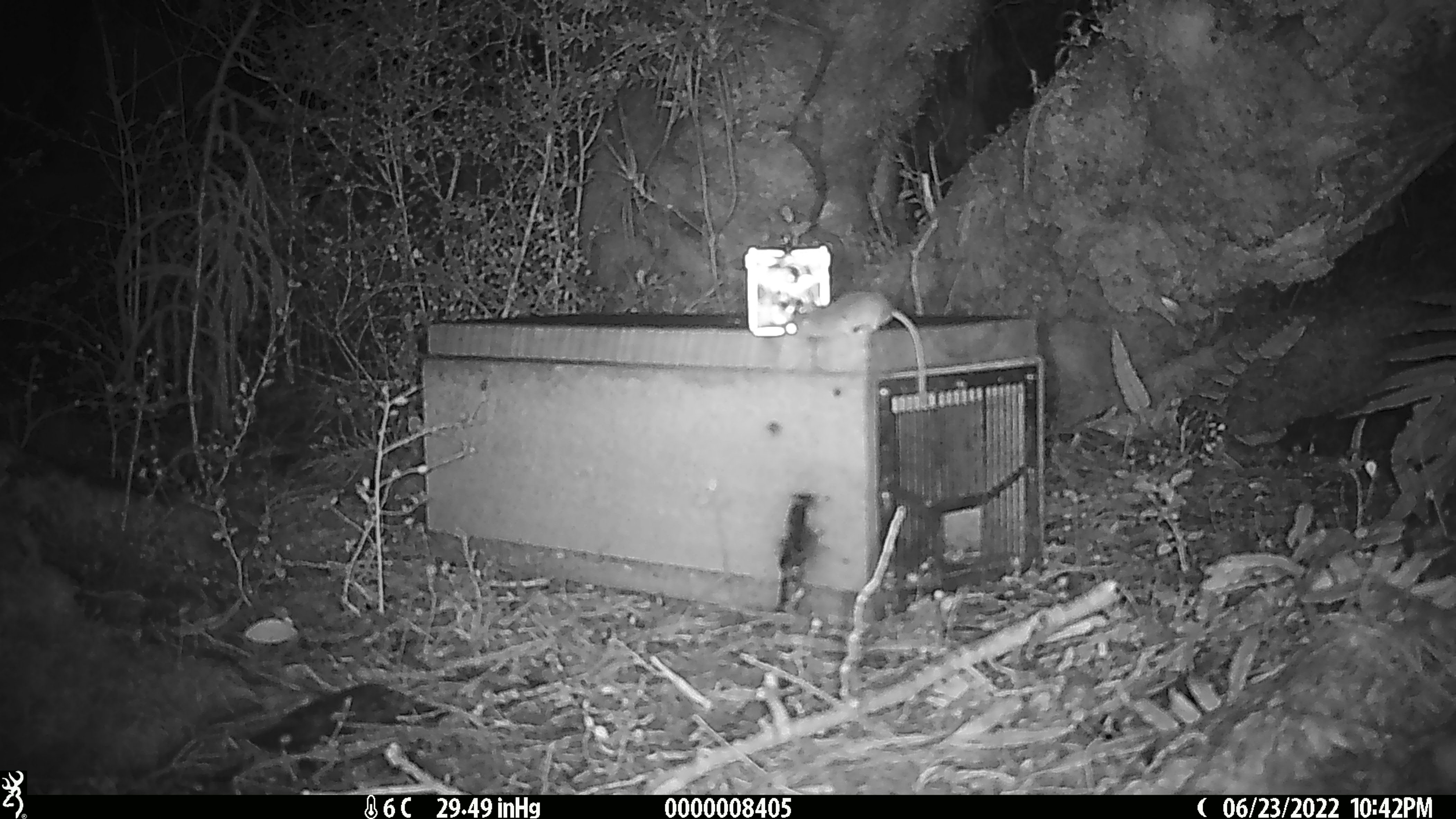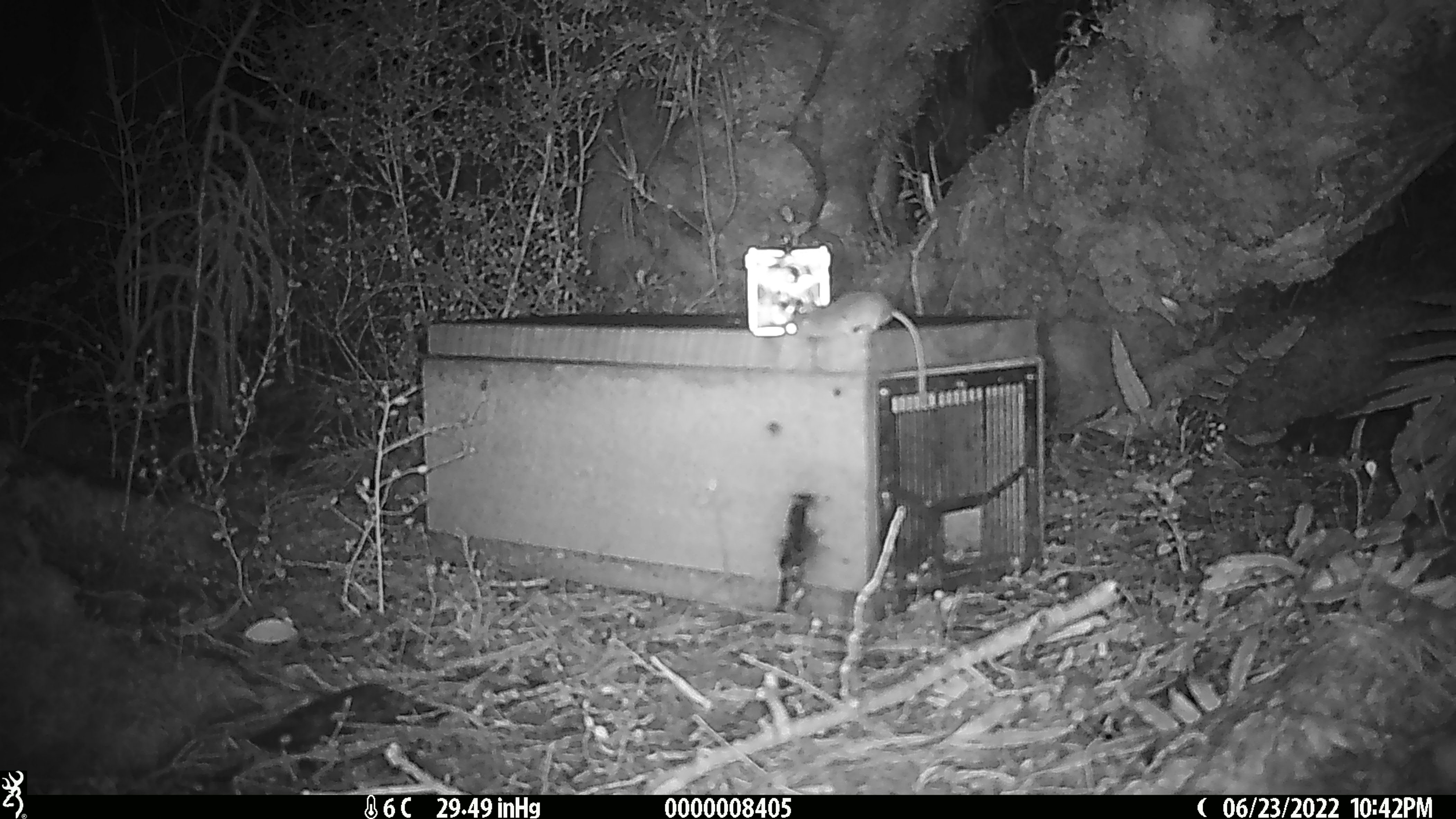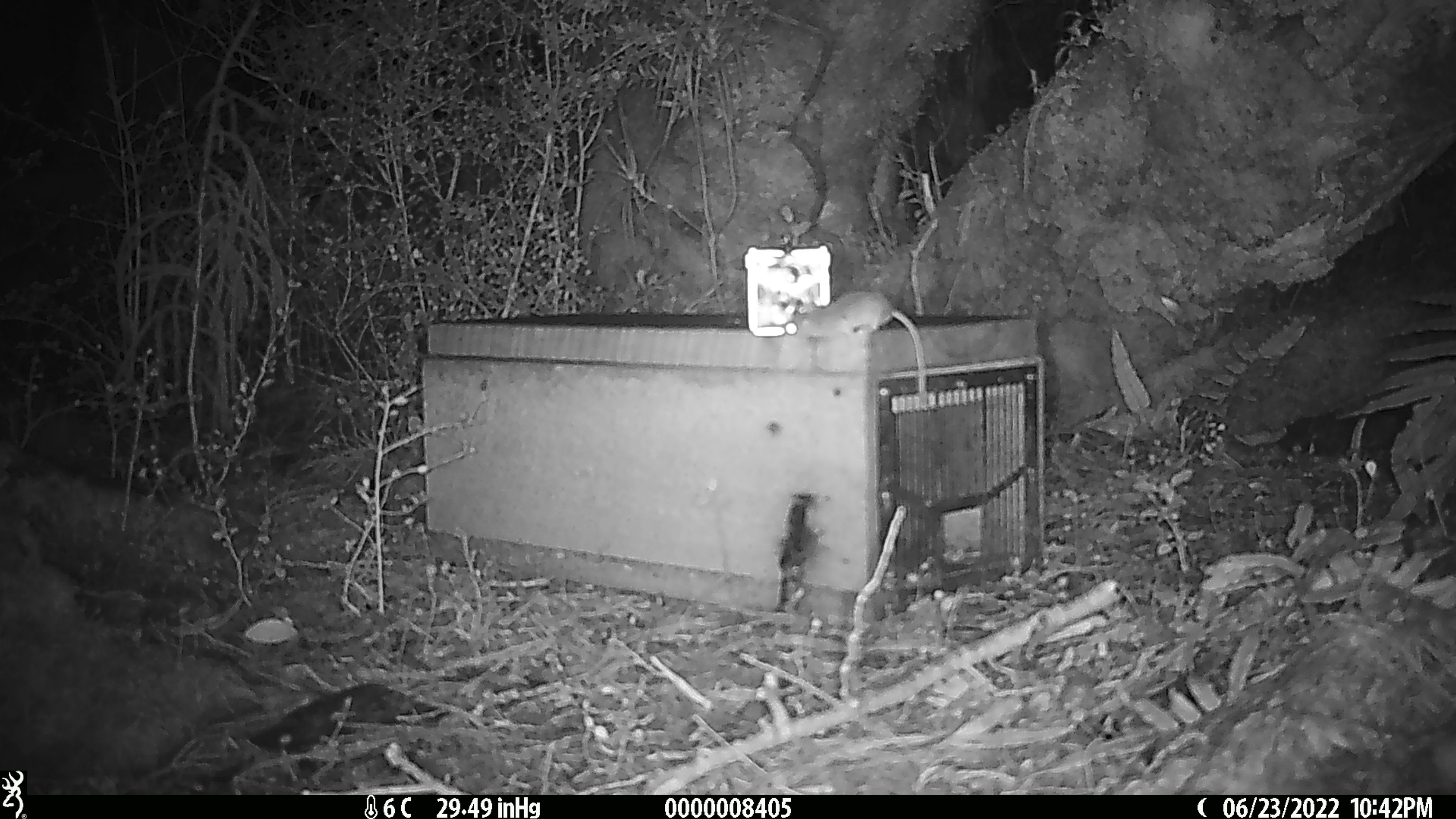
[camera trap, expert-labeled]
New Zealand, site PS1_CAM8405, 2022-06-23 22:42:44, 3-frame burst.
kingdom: Animalia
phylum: Chordata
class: Mammalia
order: Rodentia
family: Muridae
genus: Mus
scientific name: Mus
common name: mouse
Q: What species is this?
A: Mouse (Mus).